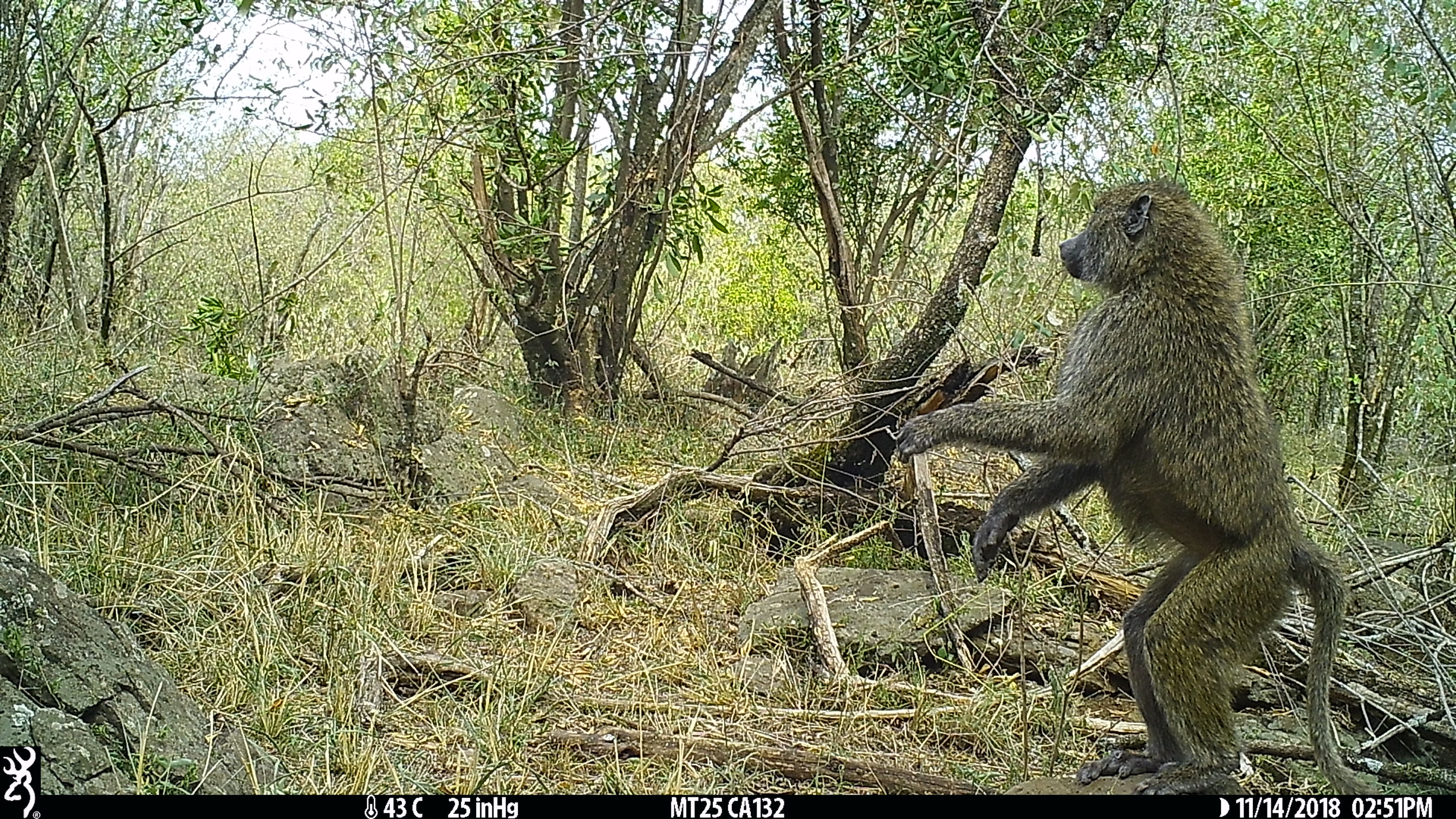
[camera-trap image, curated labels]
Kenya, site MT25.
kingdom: Animalia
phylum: Chordata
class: Mammalia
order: Primates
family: Cercopithecidae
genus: Papio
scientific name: Papio anubis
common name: olive baboon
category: baboon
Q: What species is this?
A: Baboon (olive baboon) (Papio anubis).